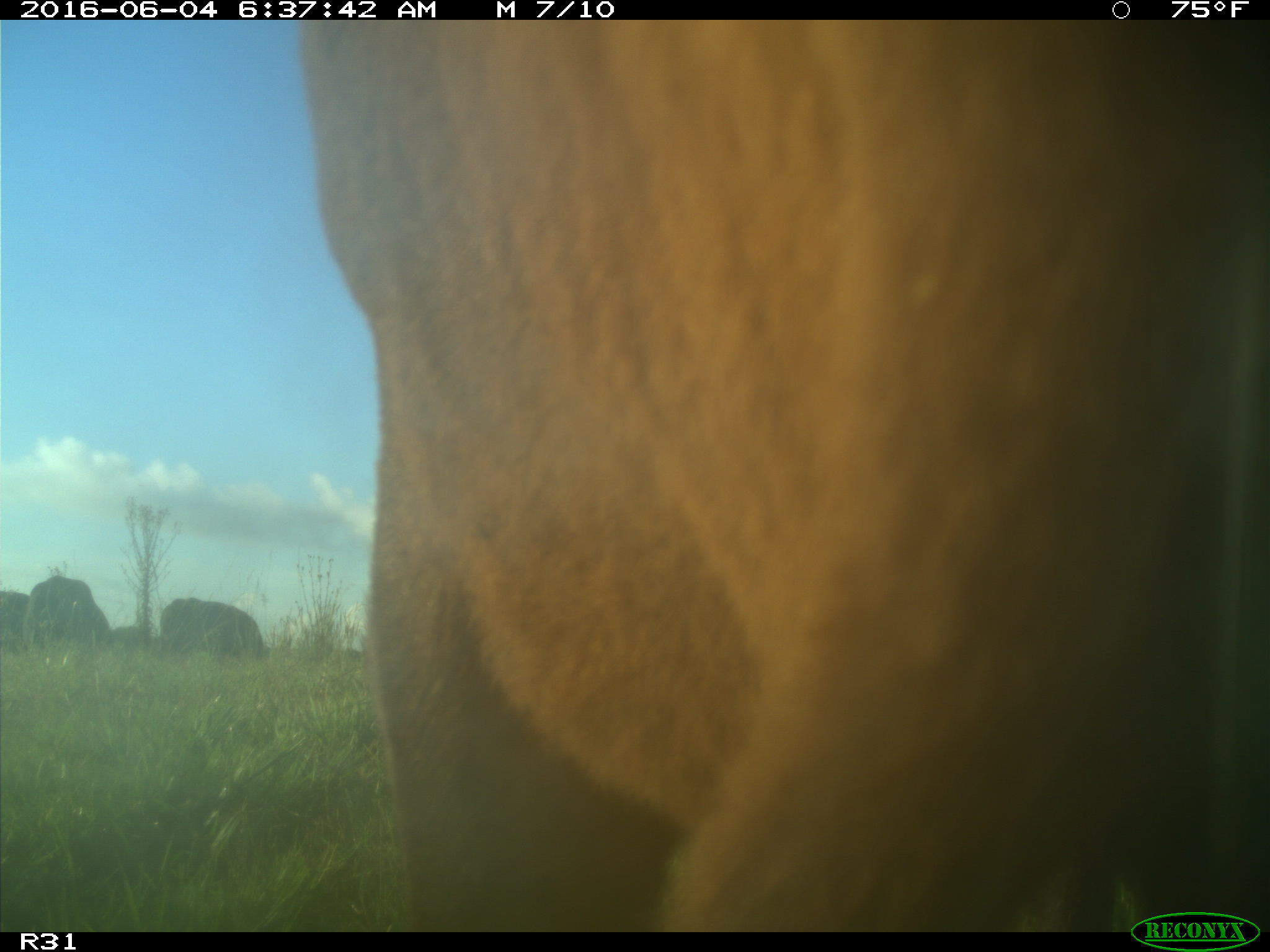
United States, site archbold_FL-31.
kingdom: Animalia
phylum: Chordata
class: Mammalia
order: Artiodactyla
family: Bovidae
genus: Bos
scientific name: Bos taurus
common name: domestic cow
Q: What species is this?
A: Bos taurus (domestic cow).